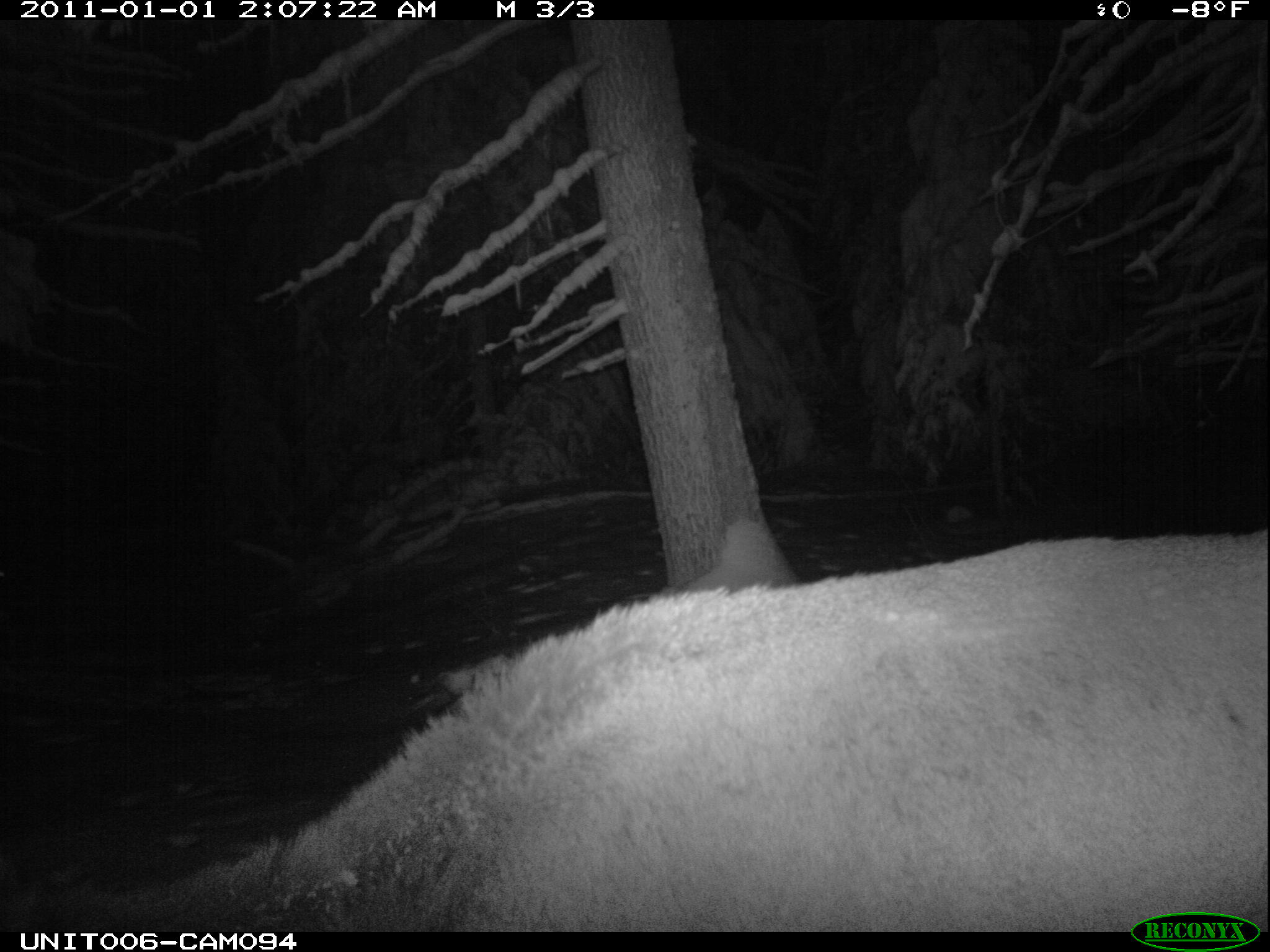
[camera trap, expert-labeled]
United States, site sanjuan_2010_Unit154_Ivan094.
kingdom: Animalia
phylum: Chordata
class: Mammalia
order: Artiodactyla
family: Cervidae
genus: Cervus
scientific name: Cervus elaphus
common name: red deer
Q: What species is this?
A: Cervus elaphus (red deer).